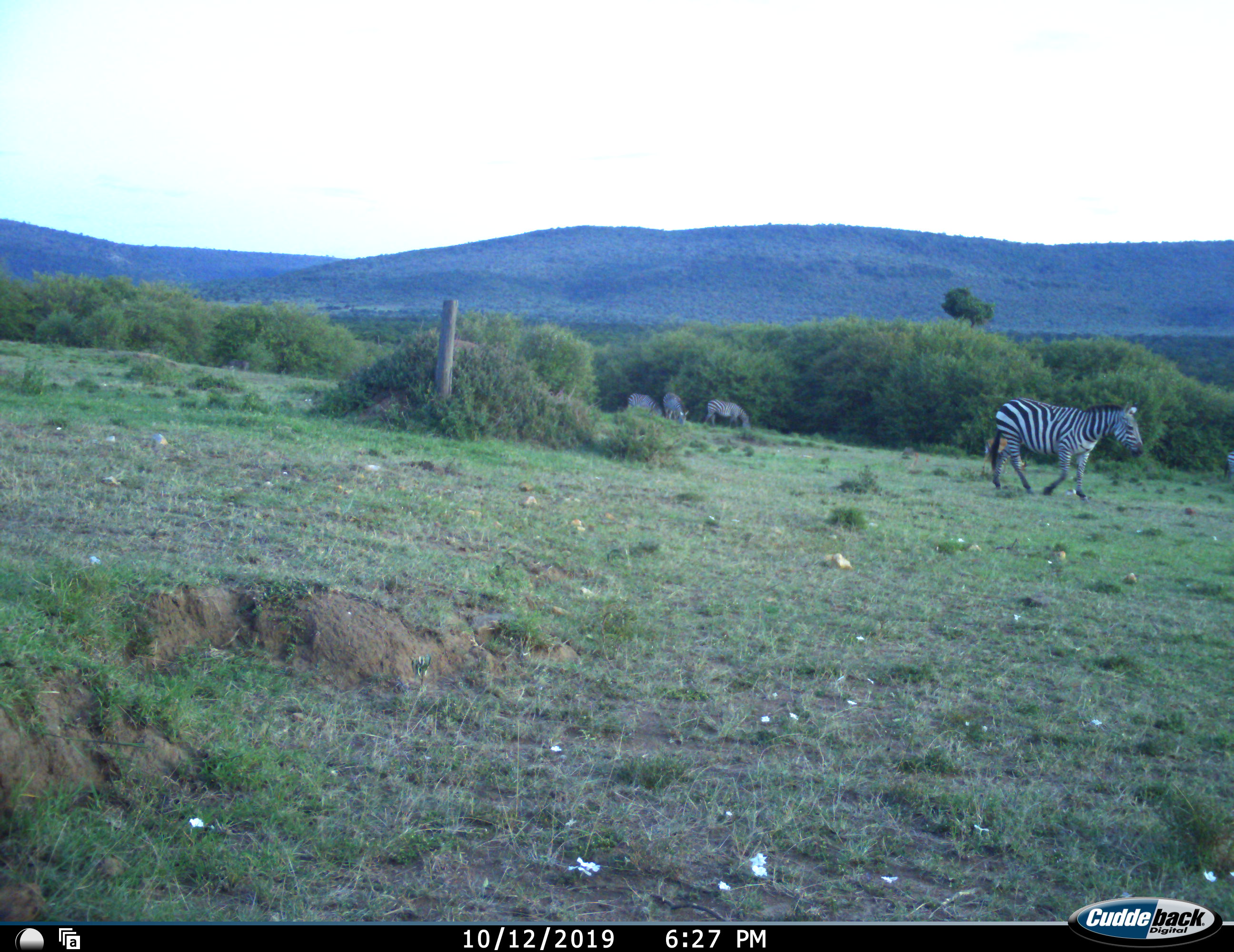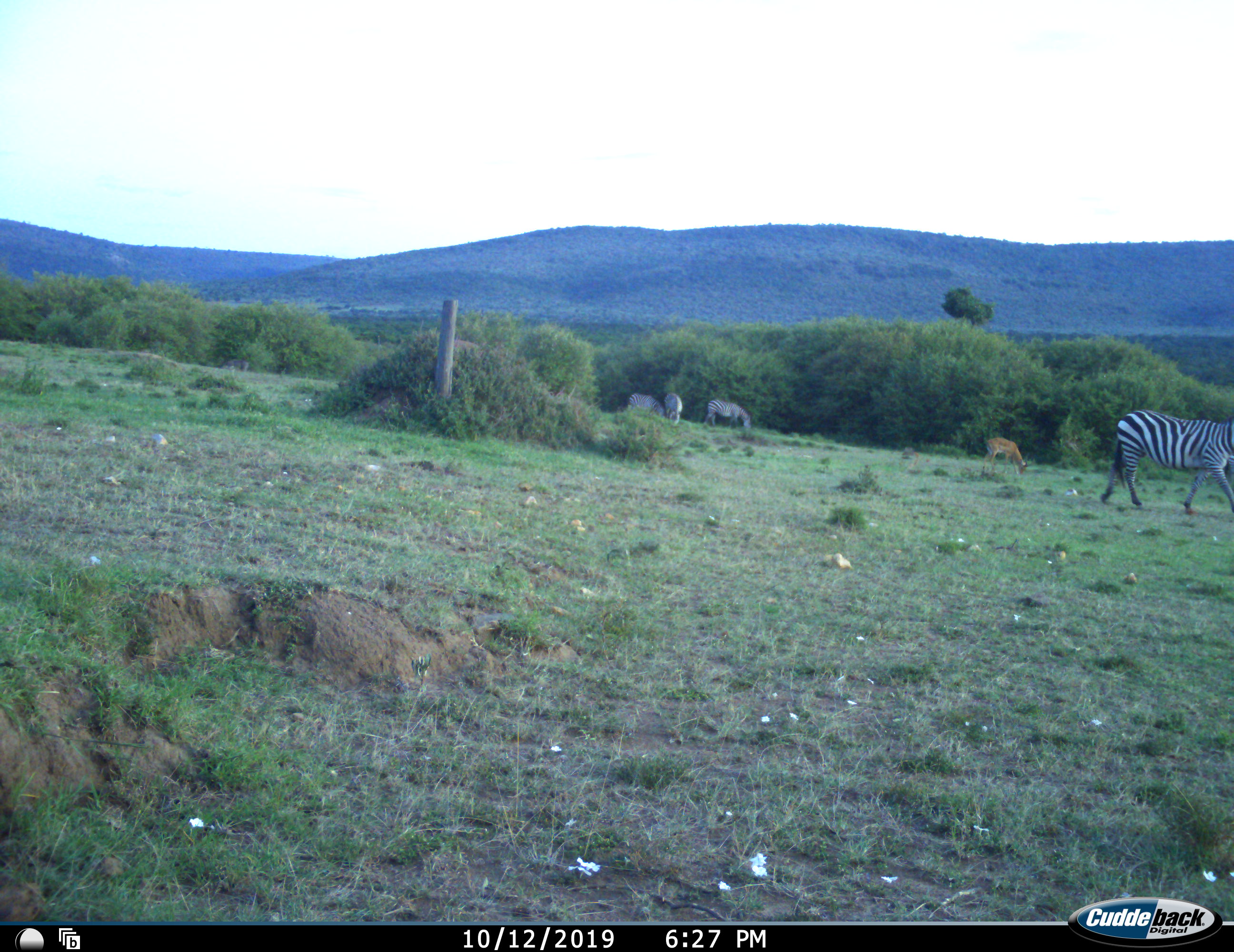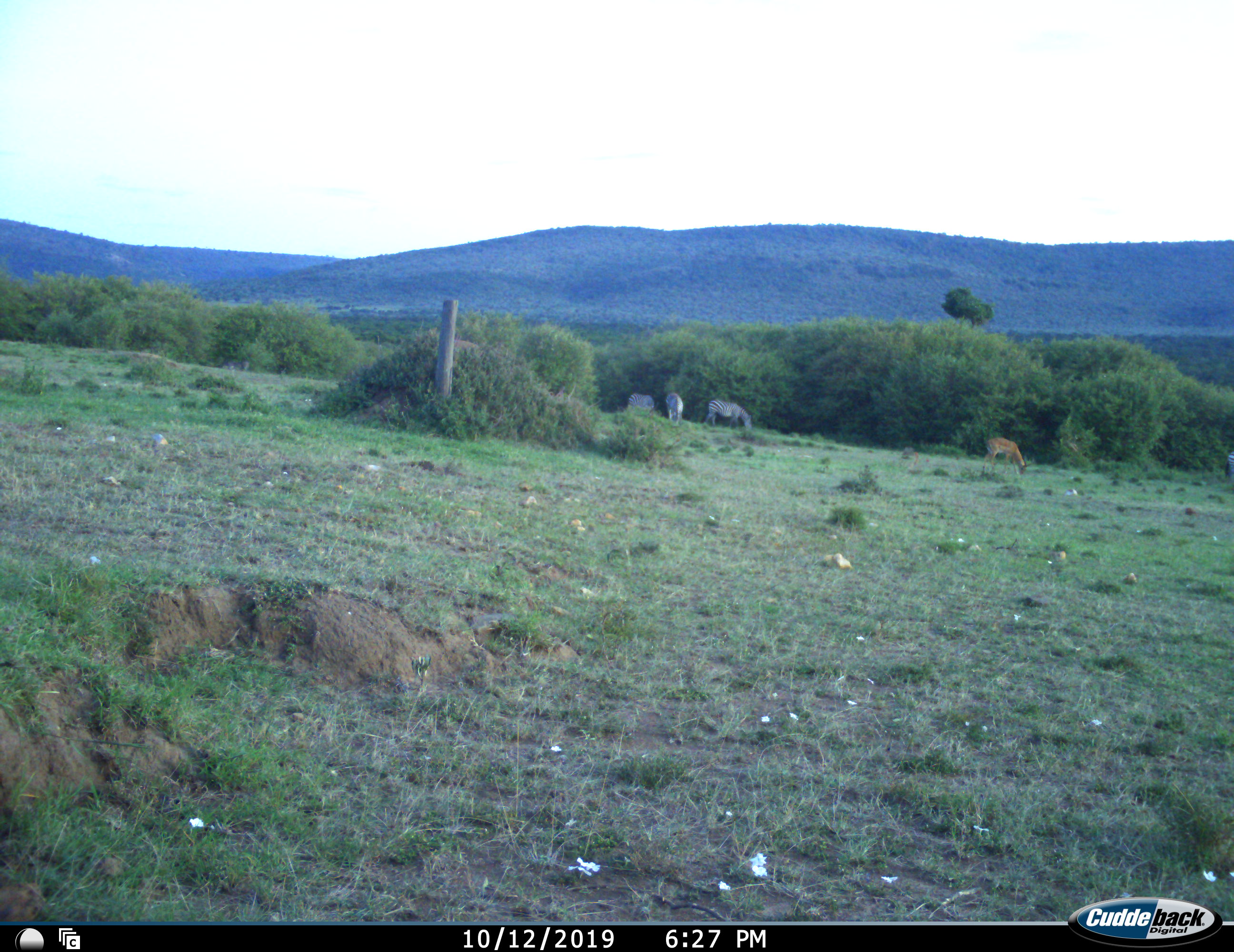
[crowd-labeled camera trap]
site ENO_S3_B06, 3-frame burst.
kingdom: Animalia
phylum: Chordata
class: Mammalia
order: Artiodactyla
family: Bovidae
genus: Aepyceros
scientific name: Aepyceros melampus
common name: impala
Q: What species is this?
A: Impala (Aepyceros melampus).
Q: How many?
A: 1.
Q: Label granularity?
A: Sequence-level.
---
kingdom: Animalia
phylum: Chordata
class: Mammalia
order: Perissodactyla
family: Equidae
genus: Equus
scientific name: Equus quagga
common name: plains zebra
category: zebraplains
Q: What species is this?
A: Zebraplains (plains zebra) (Equus quagga).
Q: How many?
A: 4.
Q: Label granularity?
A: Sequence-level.